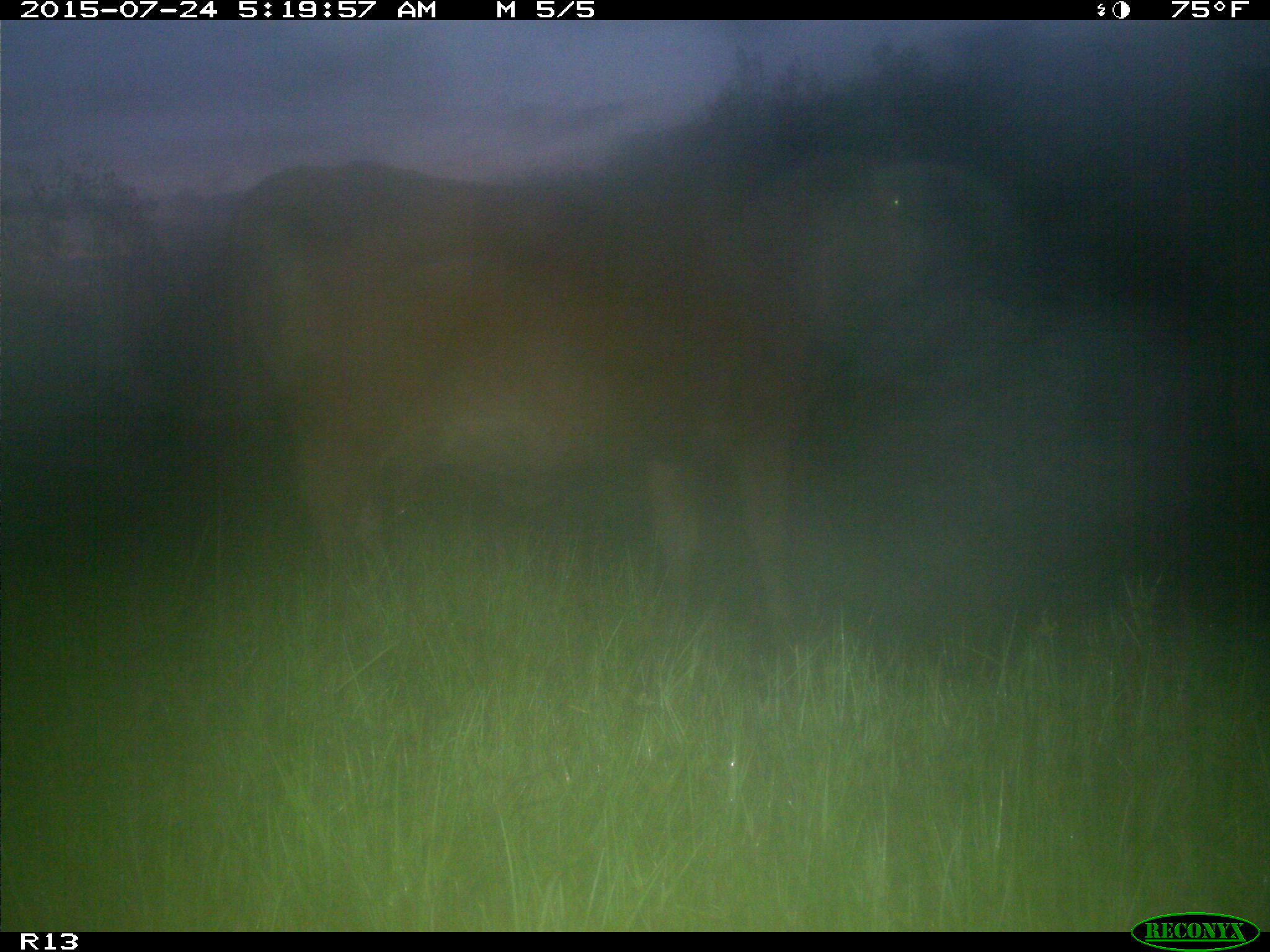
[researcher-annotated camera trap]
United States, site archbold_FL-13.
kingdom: Animalia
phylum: Chordata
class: Mammalia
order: Artiodactyla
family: Bovidae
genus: Bos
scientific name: Bos taurus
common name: domestic cow